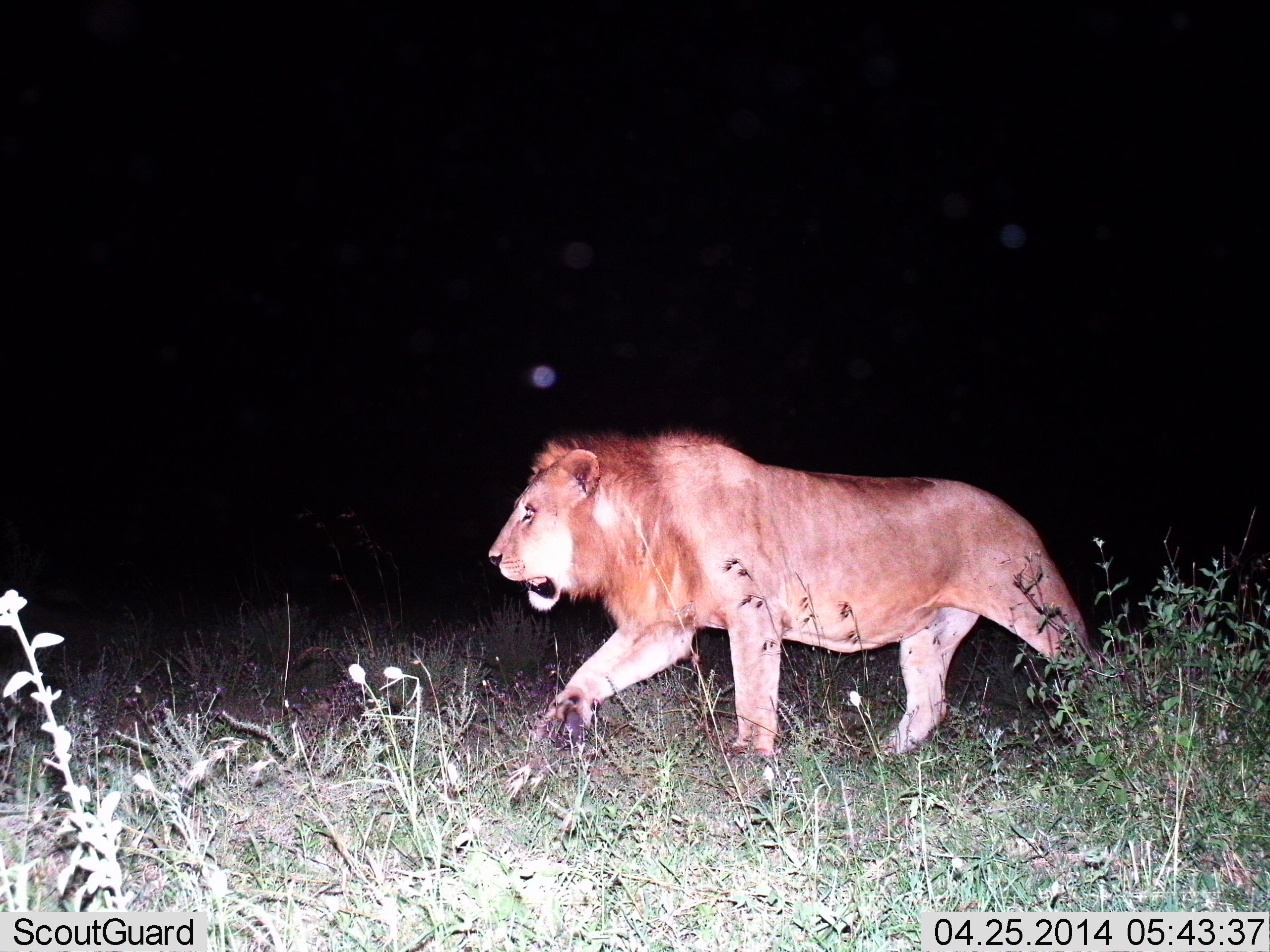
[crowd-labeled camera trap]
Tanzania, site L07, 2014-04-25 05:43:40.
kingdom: Animalia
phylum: Chordata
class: Mammalia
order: Carnivora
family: Felidae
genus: Panthera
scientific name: Panthera leo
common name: lion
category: lionmale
Lionmale (lion) (Panthera leo), count 1. Behavior (volunteer vote fractions): standing 10%, resting 0%, moving 100%, interacting 0%. Young present (vote fraction): 0%. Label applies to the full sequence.